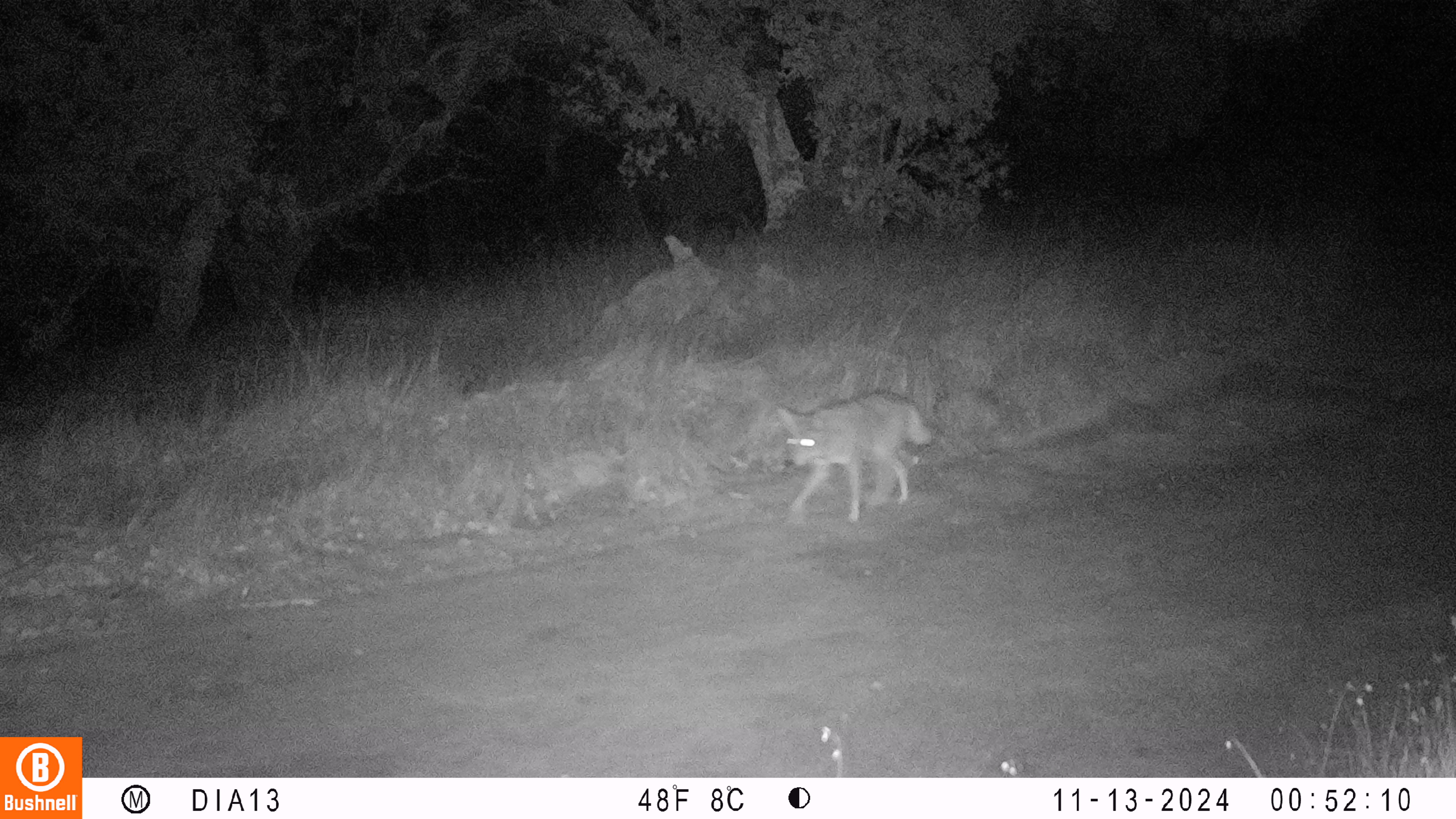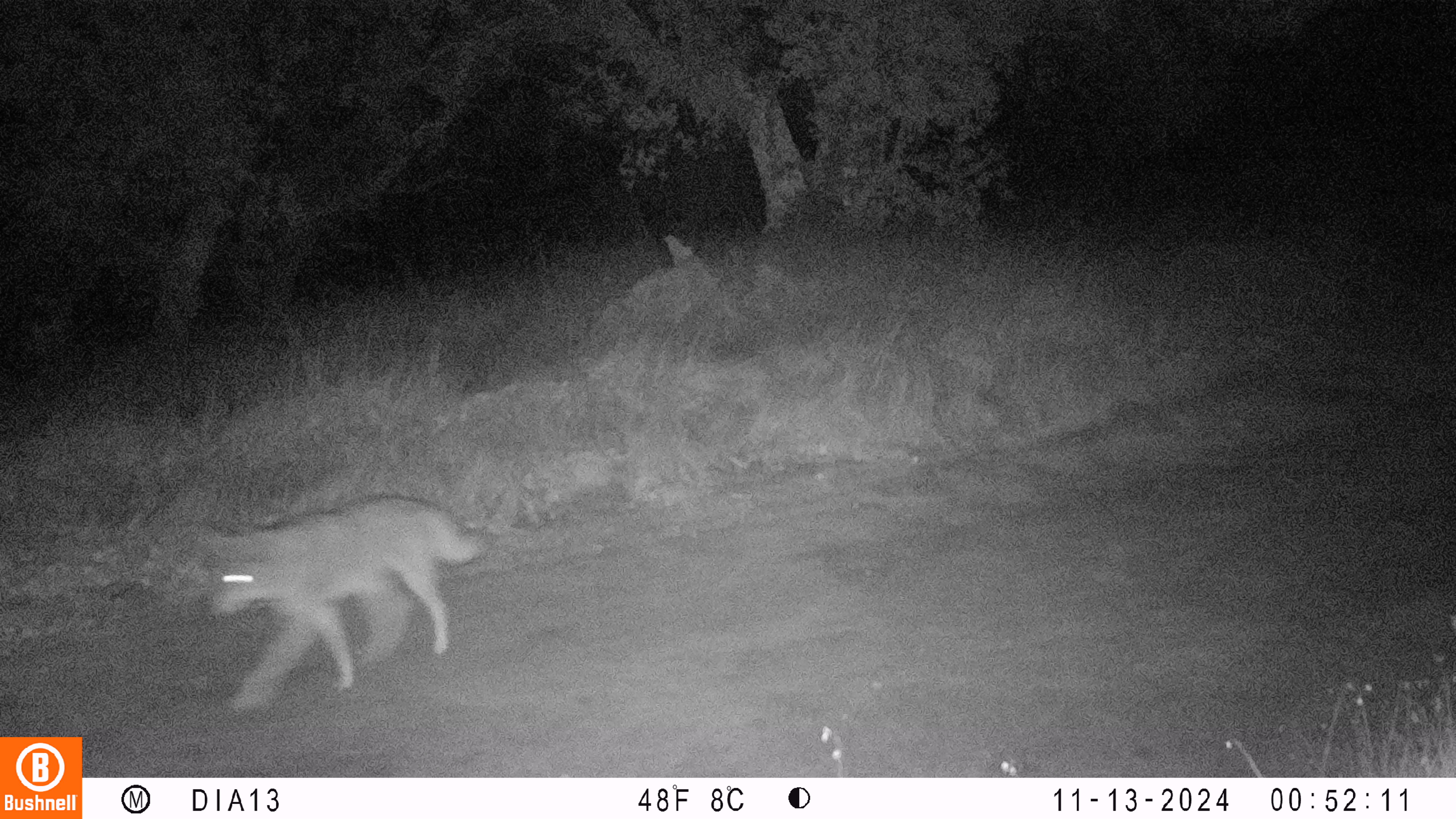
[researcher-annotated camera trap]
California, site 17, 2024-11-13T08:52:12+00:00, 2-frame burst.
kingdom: Animalia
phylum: Chordata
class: Mammalia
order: Carnivora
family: Canidae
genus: Canis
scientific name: Canis latrans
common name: coyote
Coyote (Canis latrans).